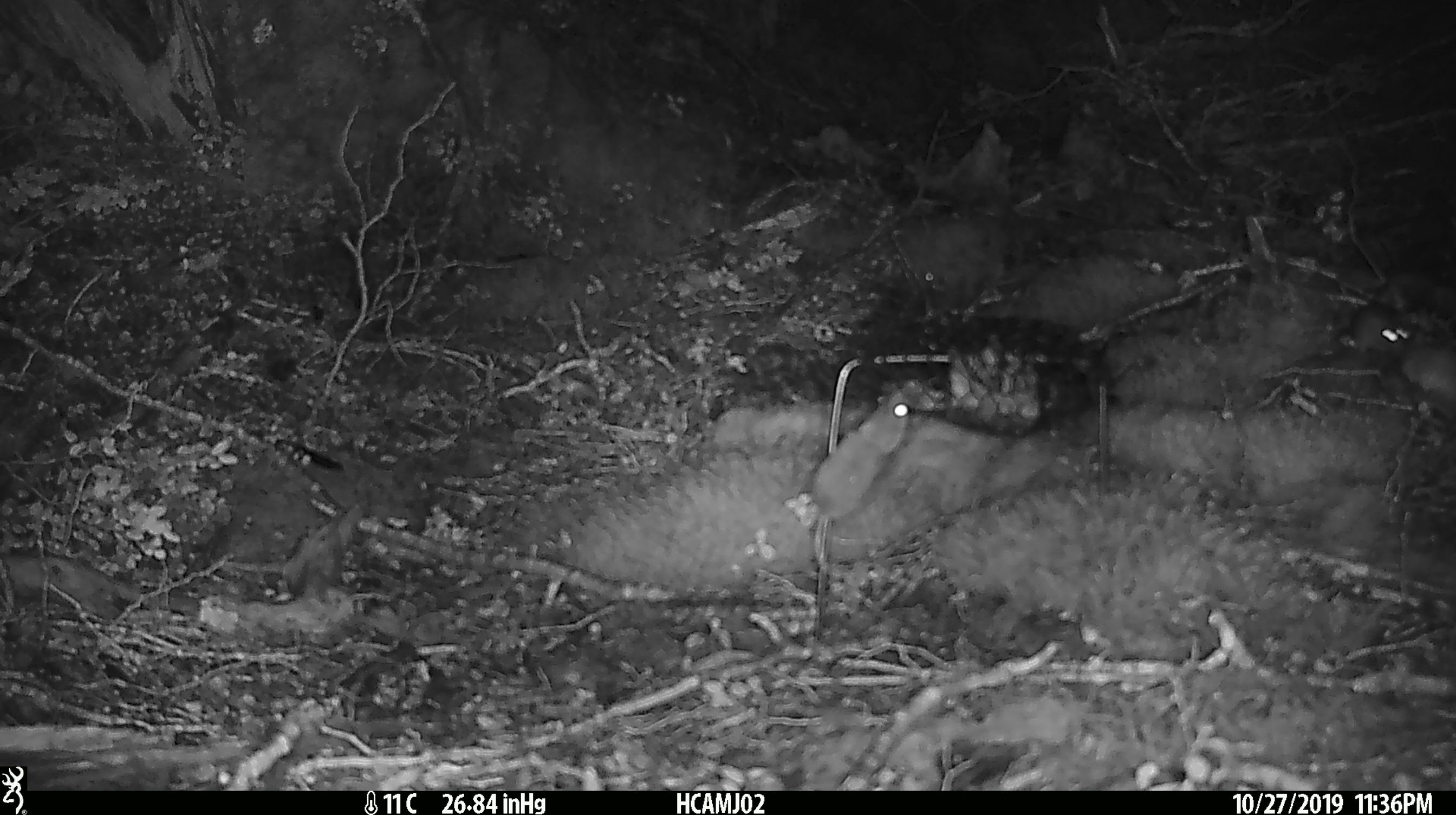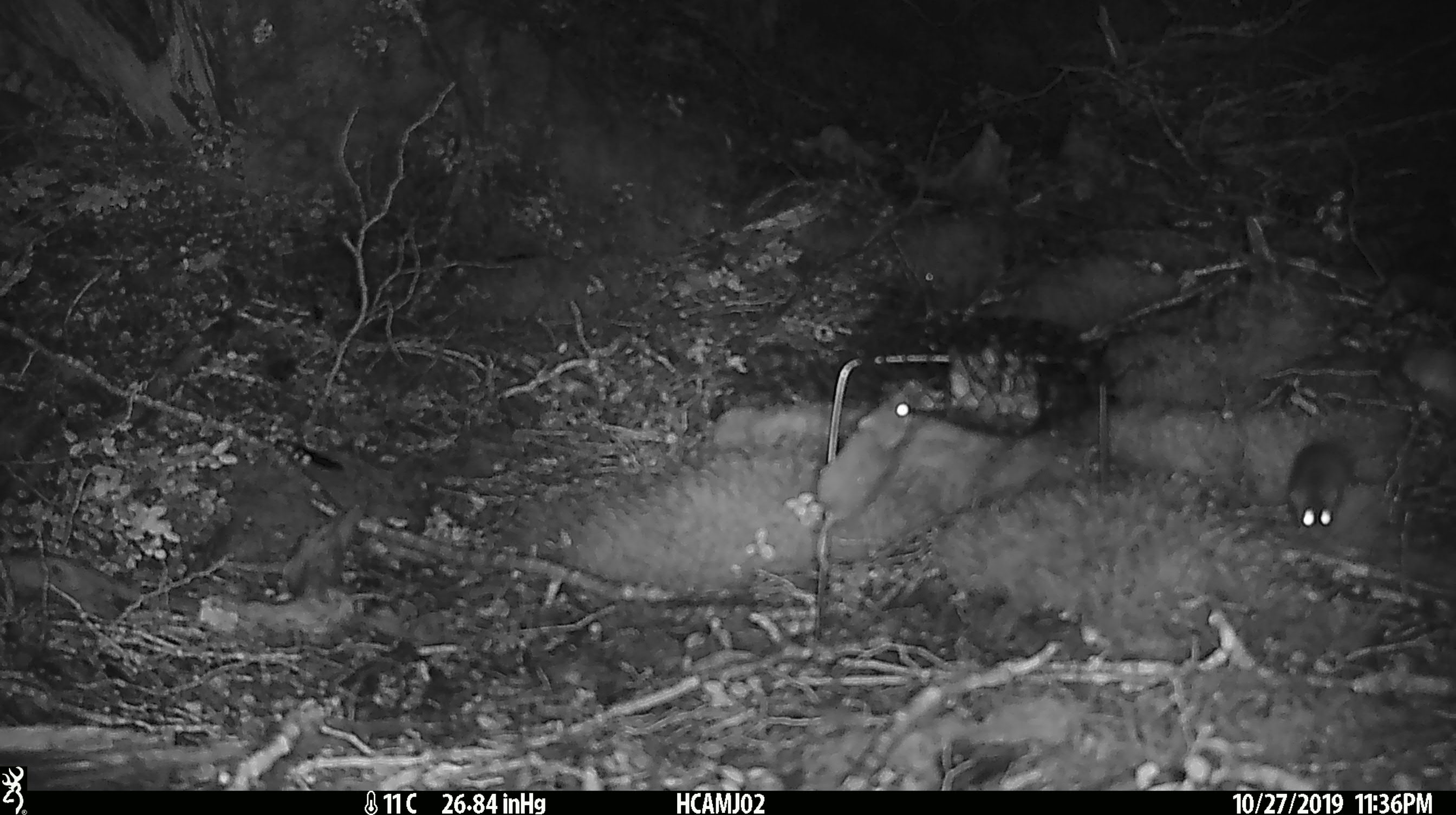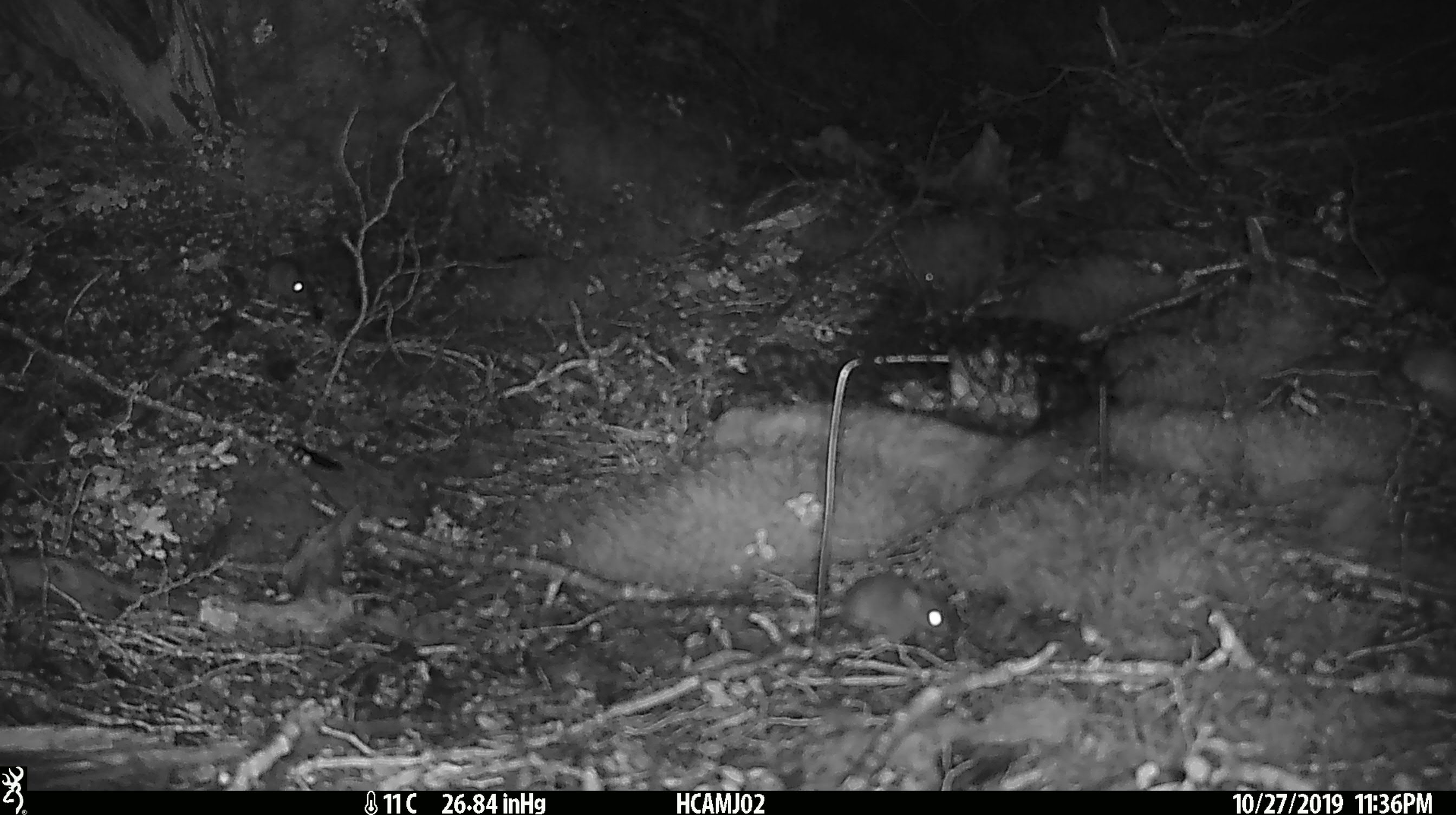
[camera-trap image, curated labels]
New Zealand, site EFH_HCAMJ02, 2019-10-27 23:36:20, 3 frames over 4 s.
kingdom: Animalia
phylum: Chordata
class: Mammalia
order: Rodentia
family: Muridae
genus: Mus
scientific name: Mus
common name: mouse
Mouse (Mus).